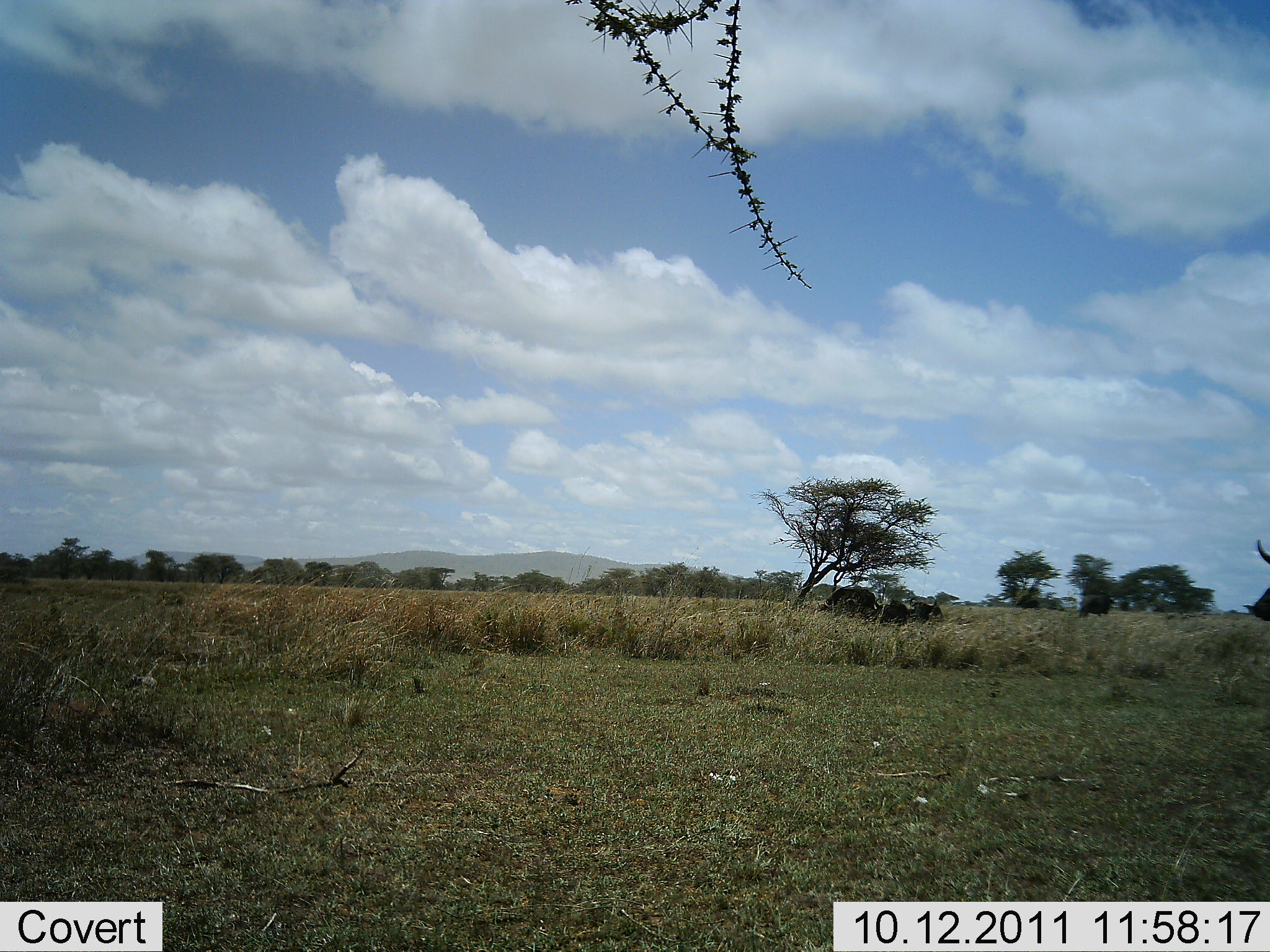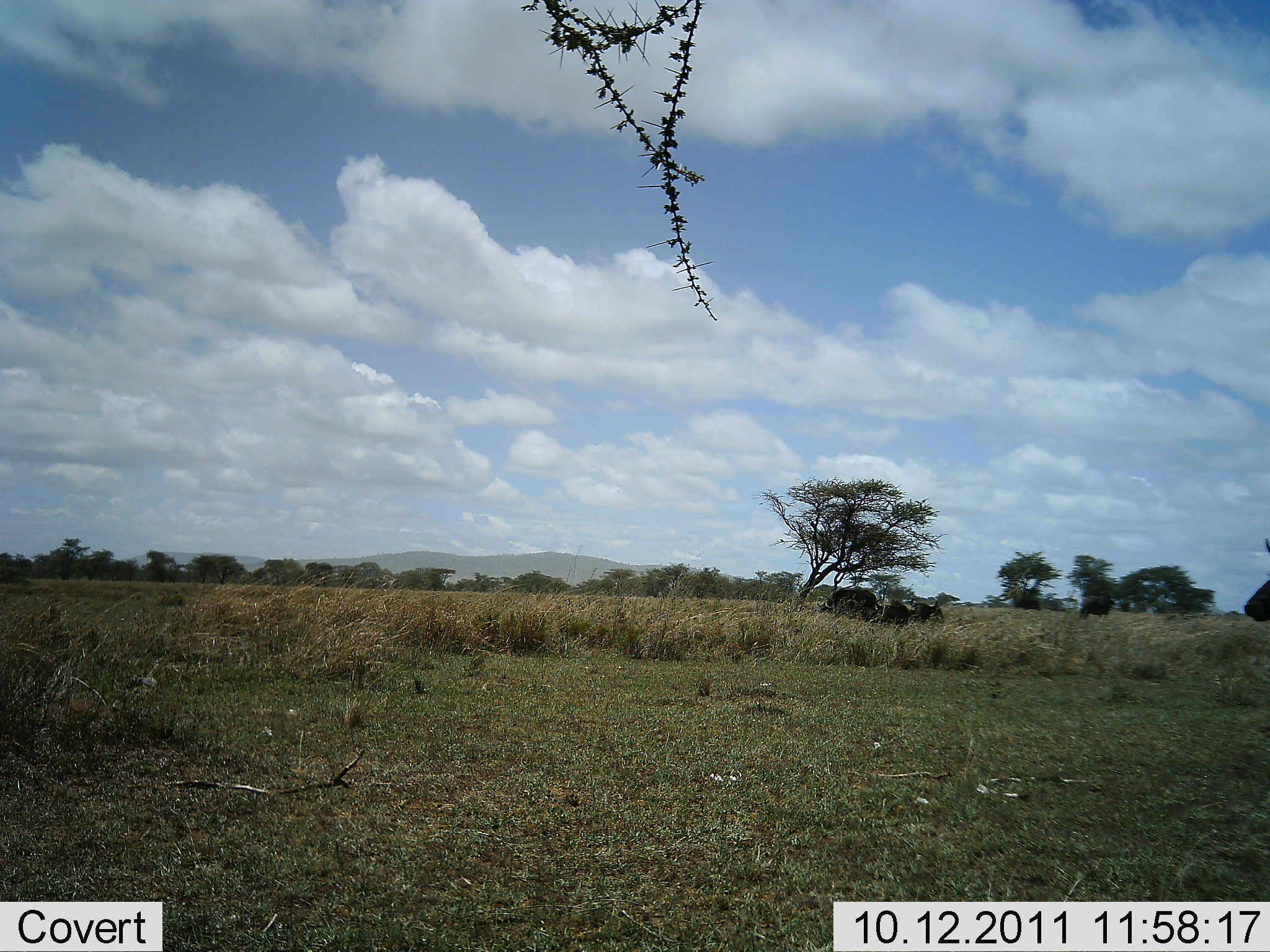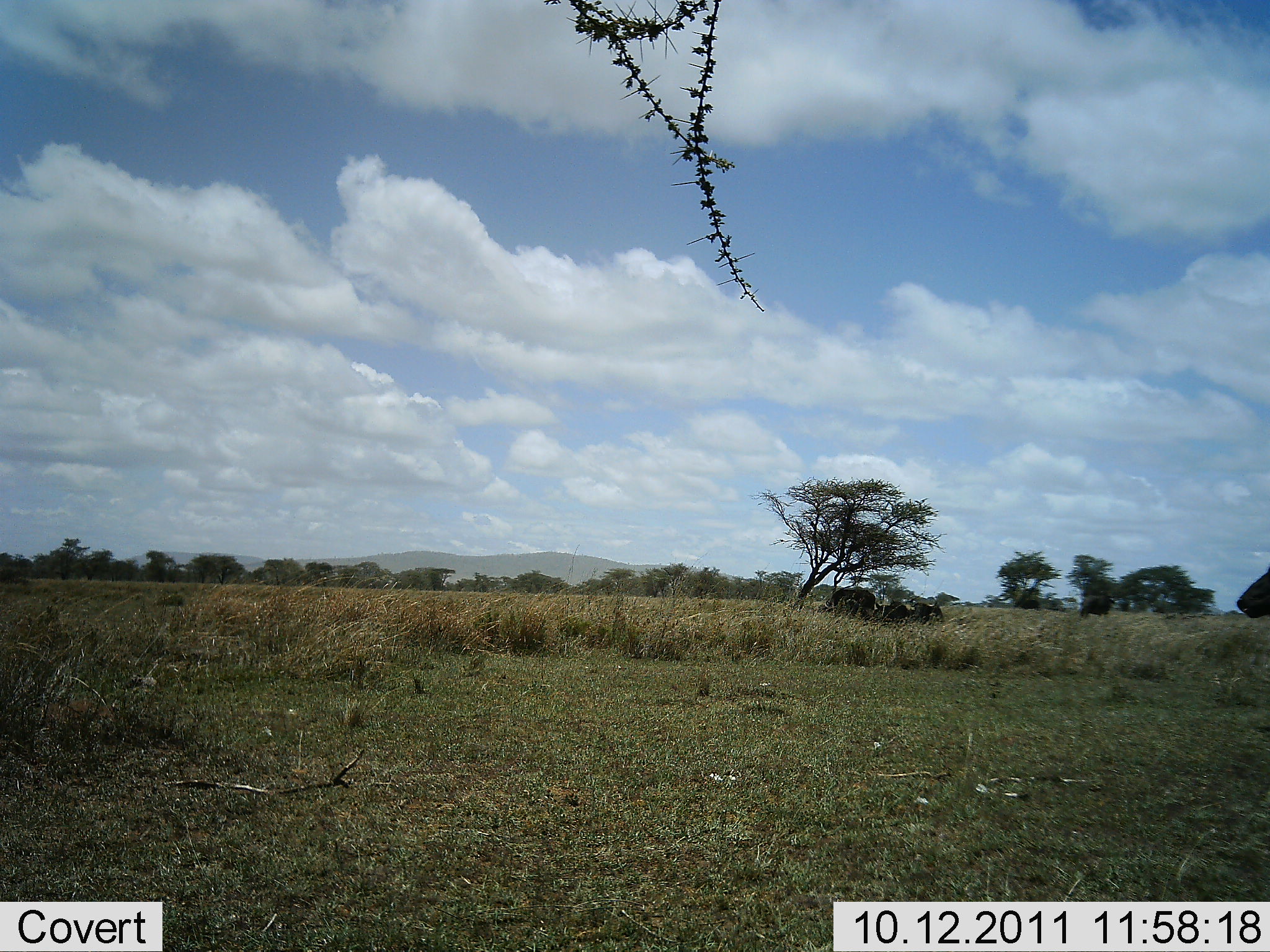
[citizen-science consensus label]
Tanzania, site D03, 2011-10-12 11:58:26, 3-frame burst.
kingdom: Animalia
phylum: Chordata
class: Mammalia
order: Artiodactyla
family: Bovidae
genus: Connochaetes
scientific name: Connochaetes taurinus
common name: blue wildebeest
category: wildebeest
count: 1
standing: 100%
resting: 11%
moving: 0%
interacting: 0%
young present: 0%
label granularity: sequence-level